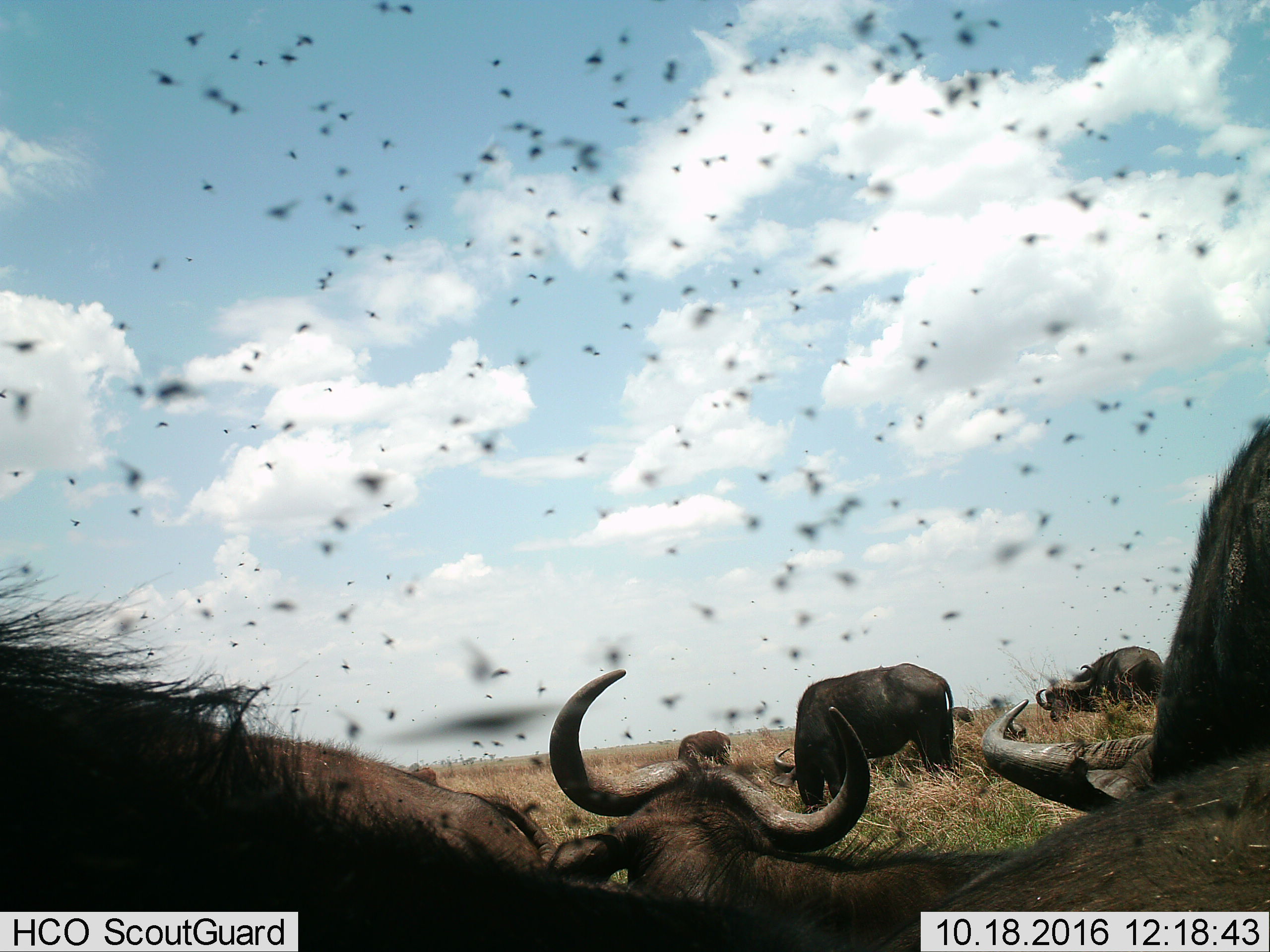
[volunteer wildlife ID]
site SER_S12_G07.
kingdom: Animalia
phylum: Chordata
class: Mammalia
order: Artiodactyla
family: Bovidae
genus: Syncerus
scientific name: Syncerus caffer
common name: african buffalo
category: buffalo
Buffalo (african buffalo) (Syncerus caffer), count 8. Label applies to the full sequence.